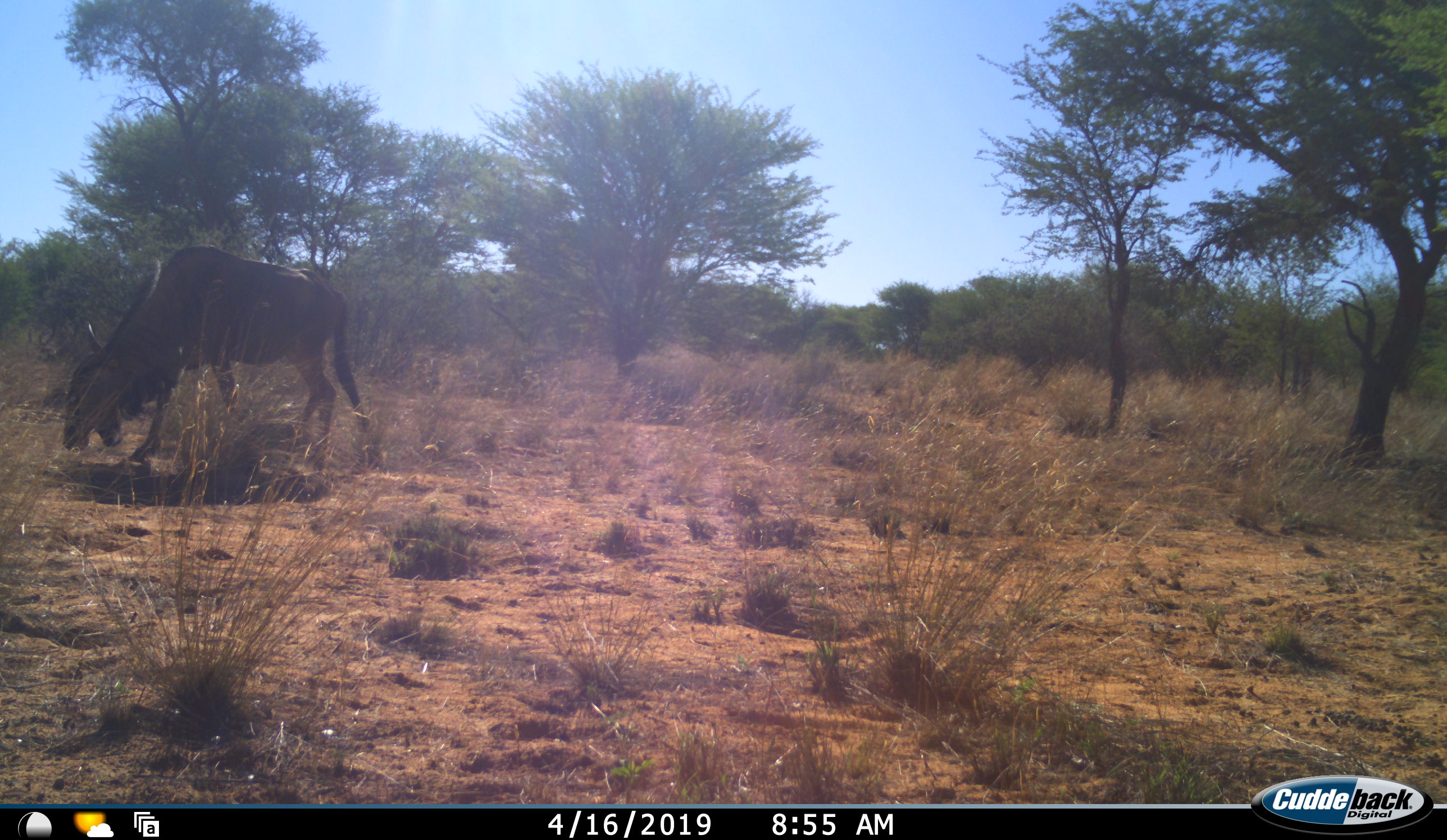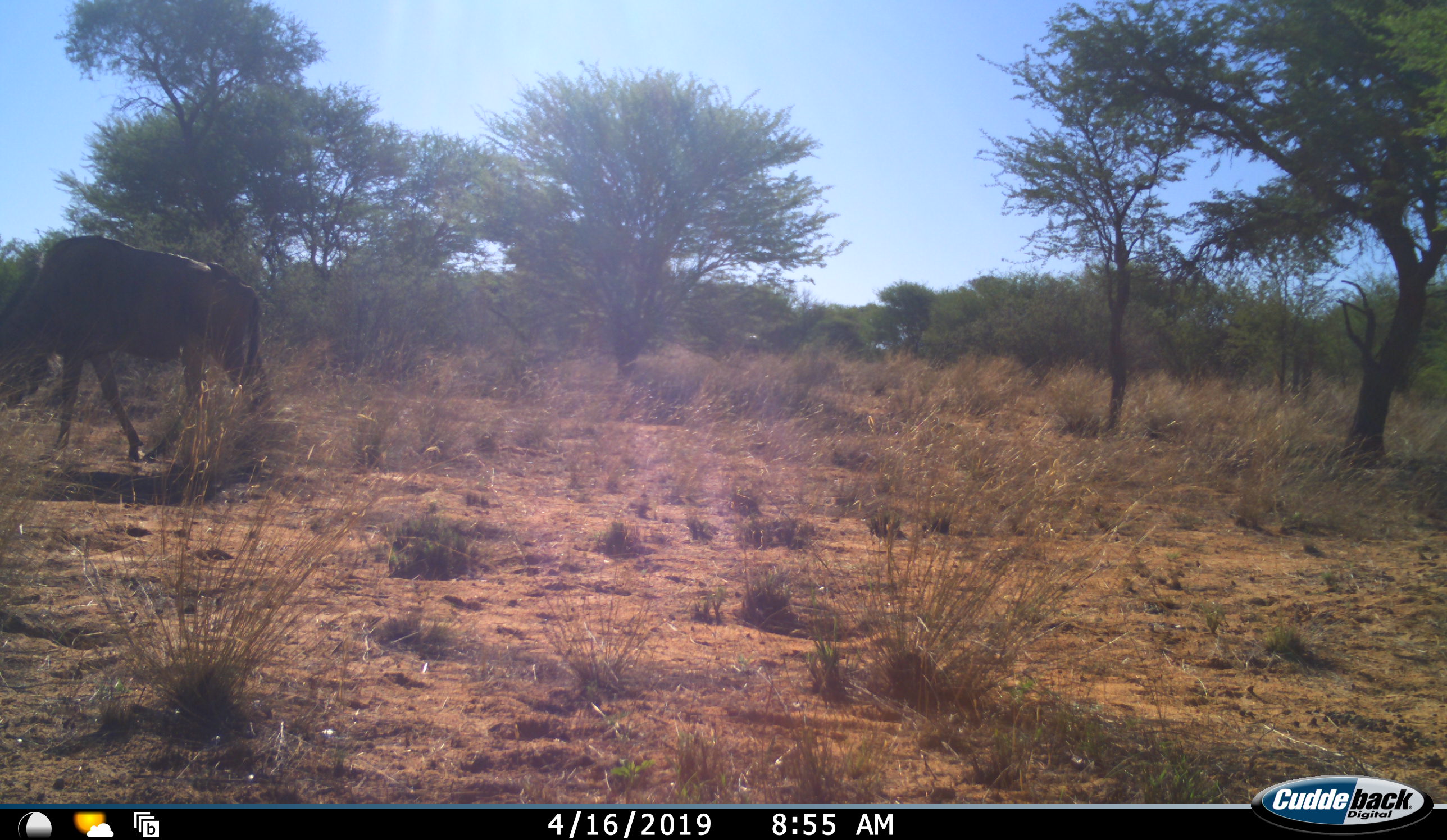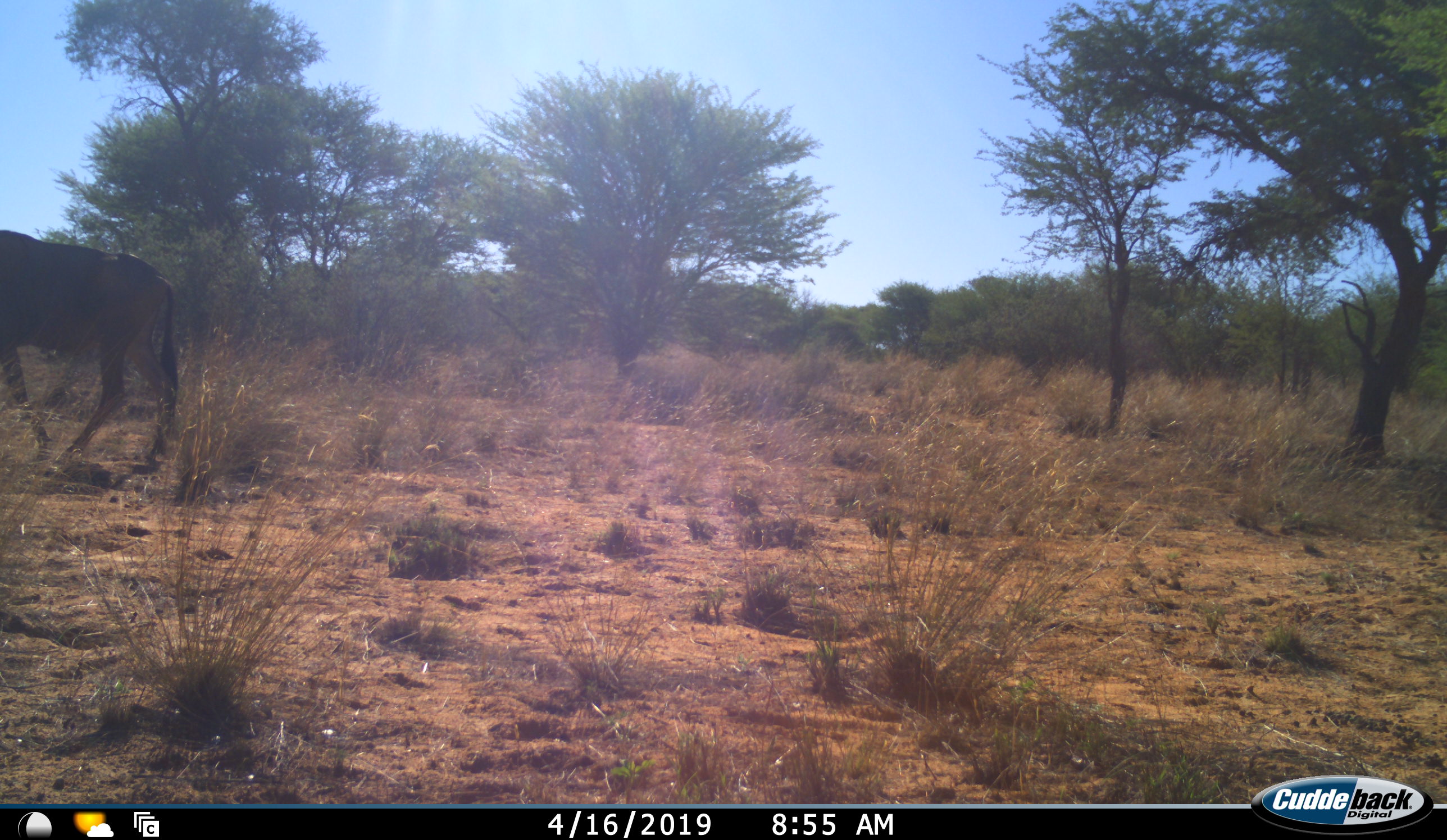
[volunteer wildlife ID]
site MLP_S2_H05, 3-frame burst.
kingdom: Animalia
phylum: Chordata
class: Mammalia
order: Artiodactyla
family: Bovidae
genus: Connochaetes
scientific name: Connochaetes taurinus taurinus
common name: blue wildebeest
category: wildebeestblue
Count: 1.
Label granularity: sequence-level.